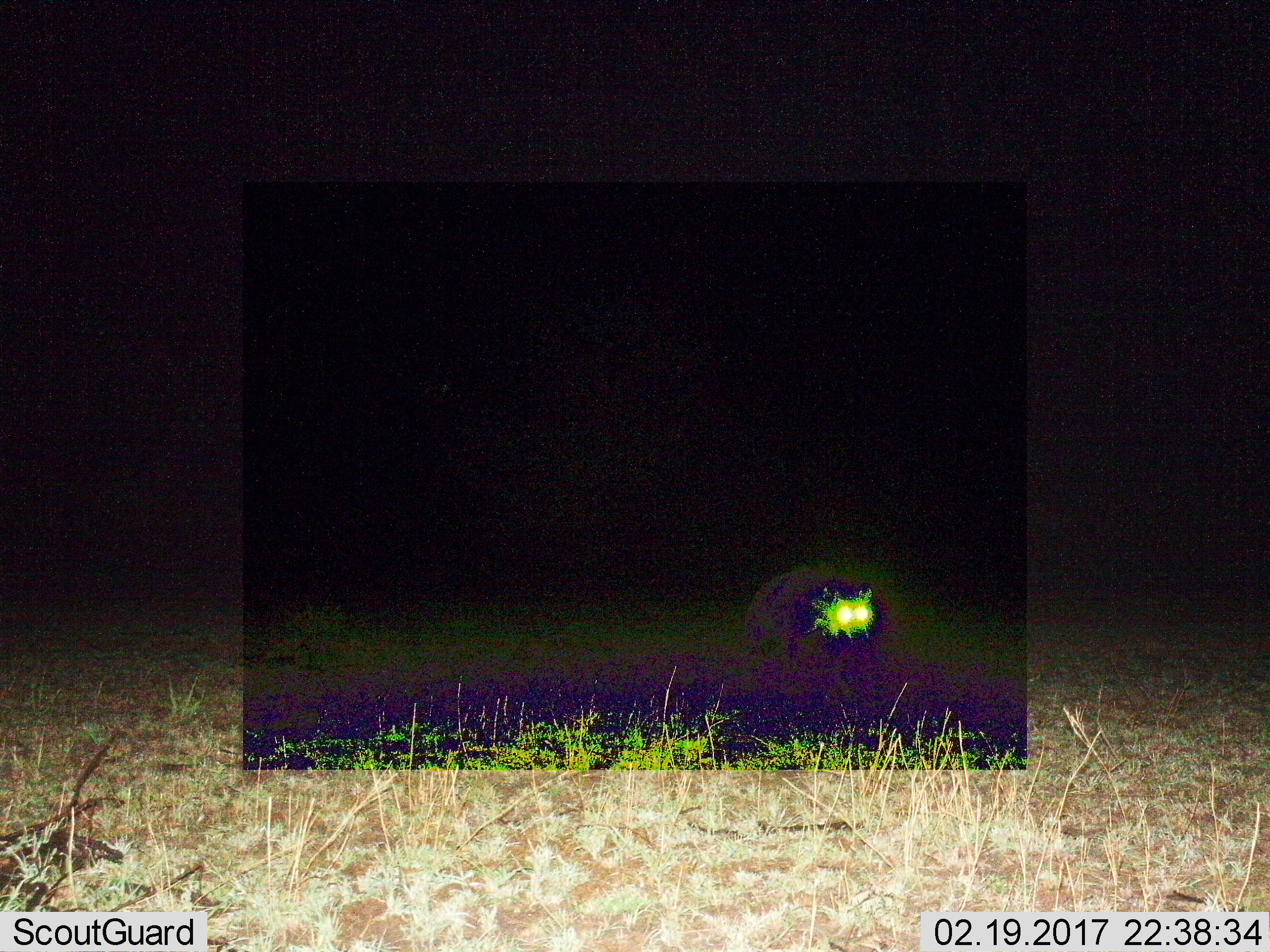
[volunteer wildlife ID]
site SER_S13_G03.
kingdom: Animalia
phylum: Chordata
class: Mammalia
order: Carnivora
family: Hyaenidae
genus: Crocuta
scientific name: Crocuta crocuta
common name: spotted hyena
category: hyenaspotted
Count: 1.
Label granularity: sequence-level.